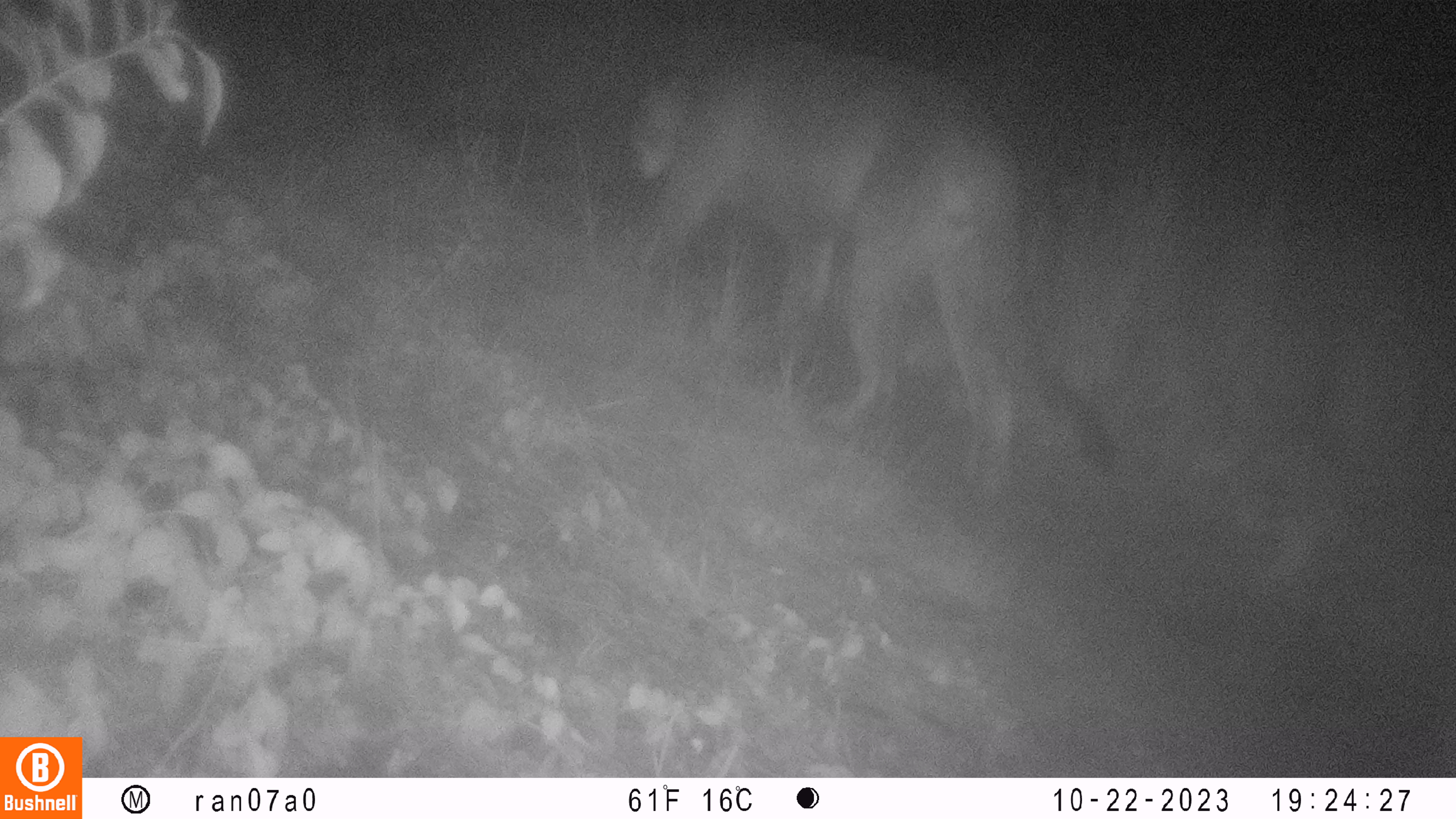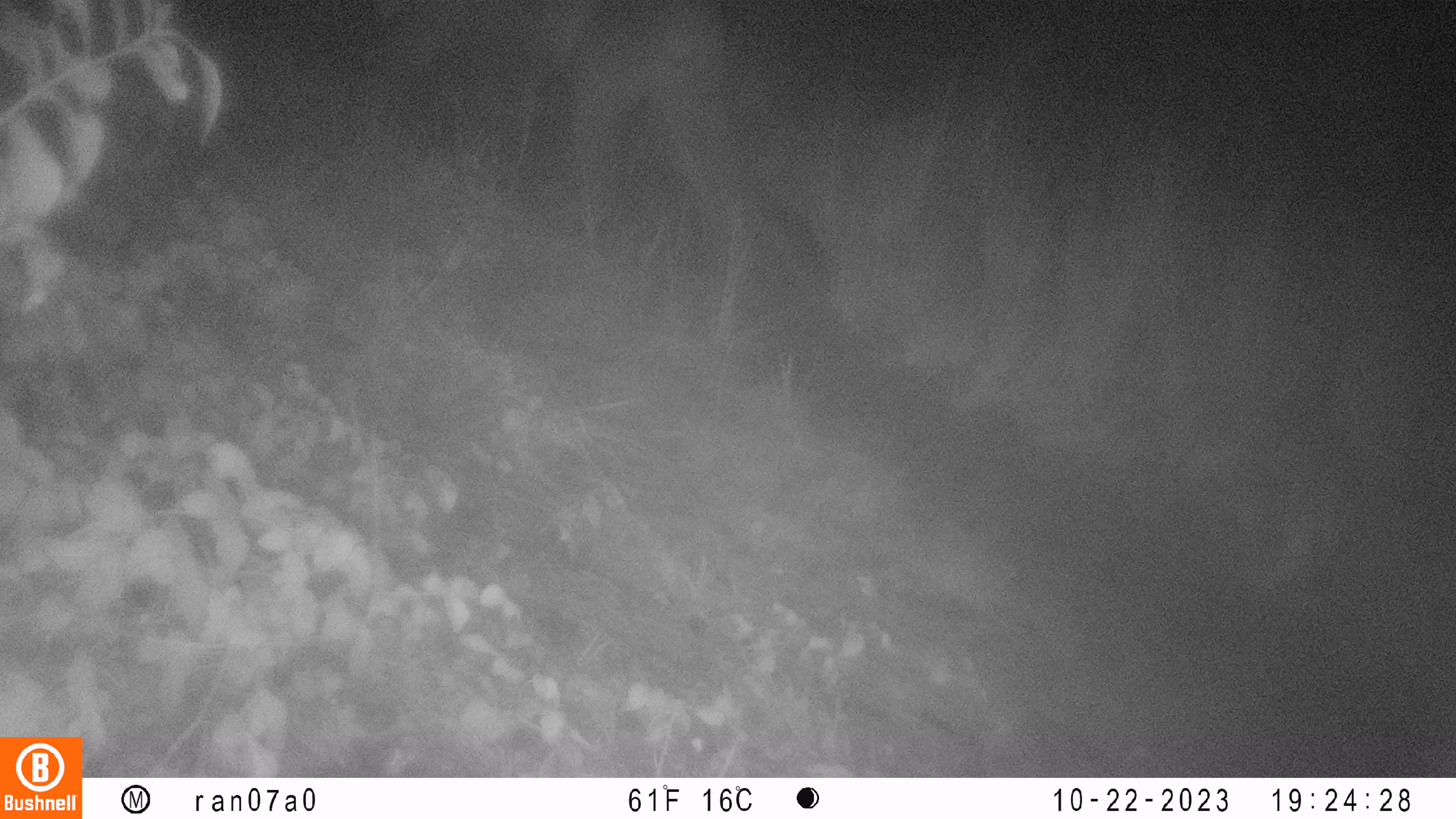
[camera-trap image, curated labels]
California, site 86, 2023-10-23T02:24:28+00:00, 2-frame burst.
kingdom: Animalia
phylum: Chordata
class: Mammalia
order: Carnivora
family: Felidae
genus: Puma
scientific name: Puma concolor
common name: puma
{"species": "puma (Puma concolor)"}